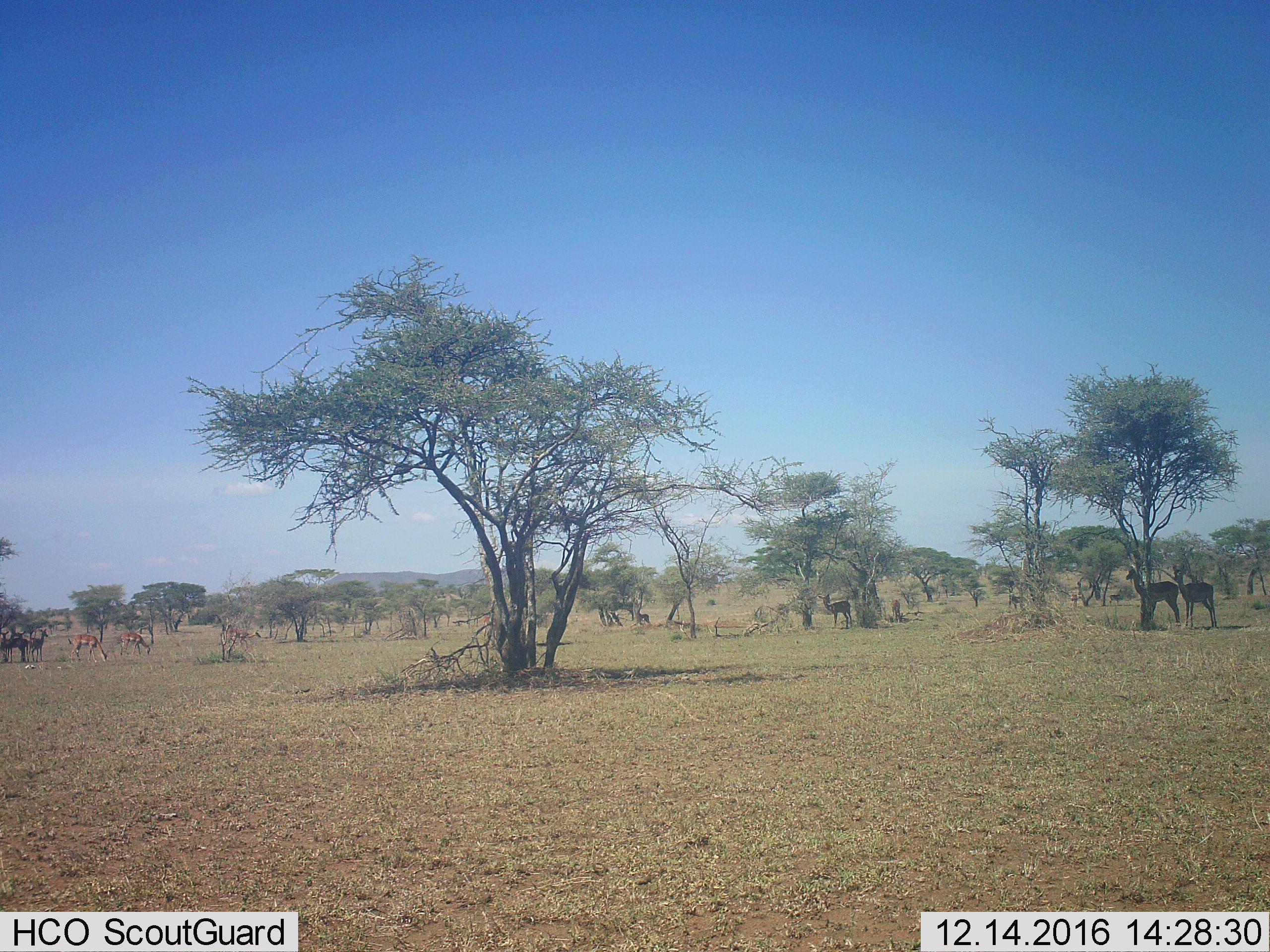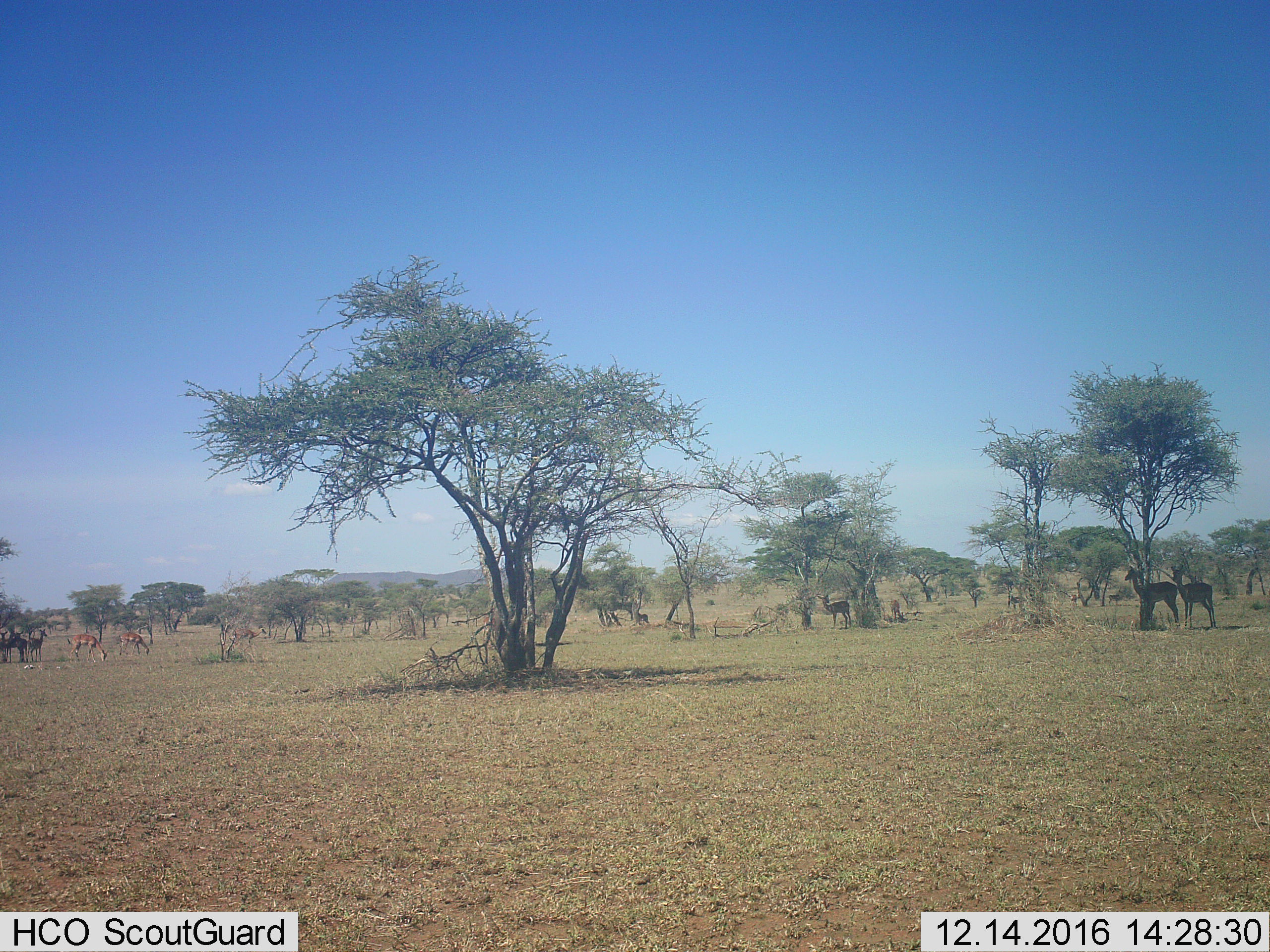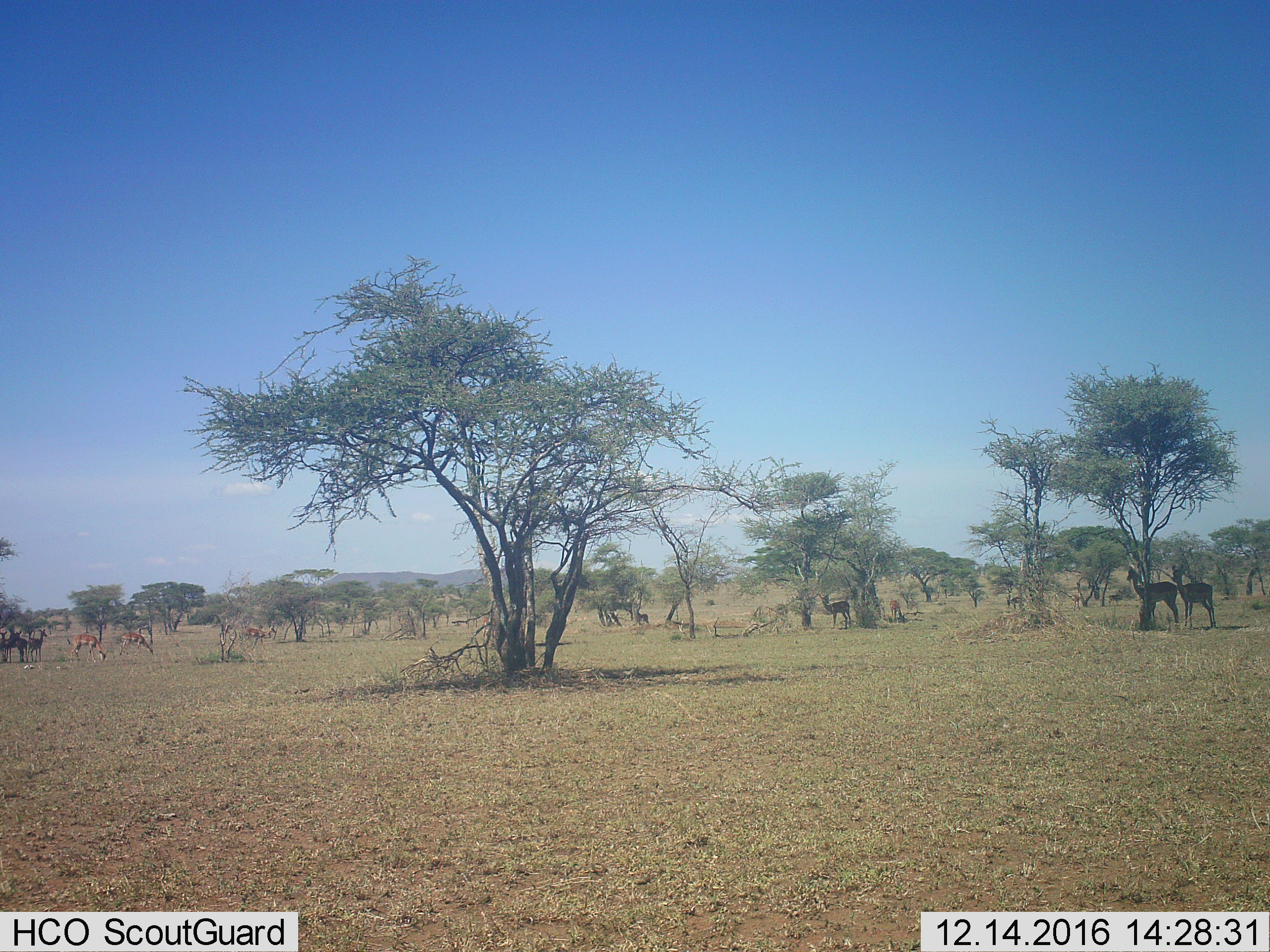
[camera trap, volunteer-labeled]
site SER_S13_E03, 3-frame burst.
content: unidentified animal